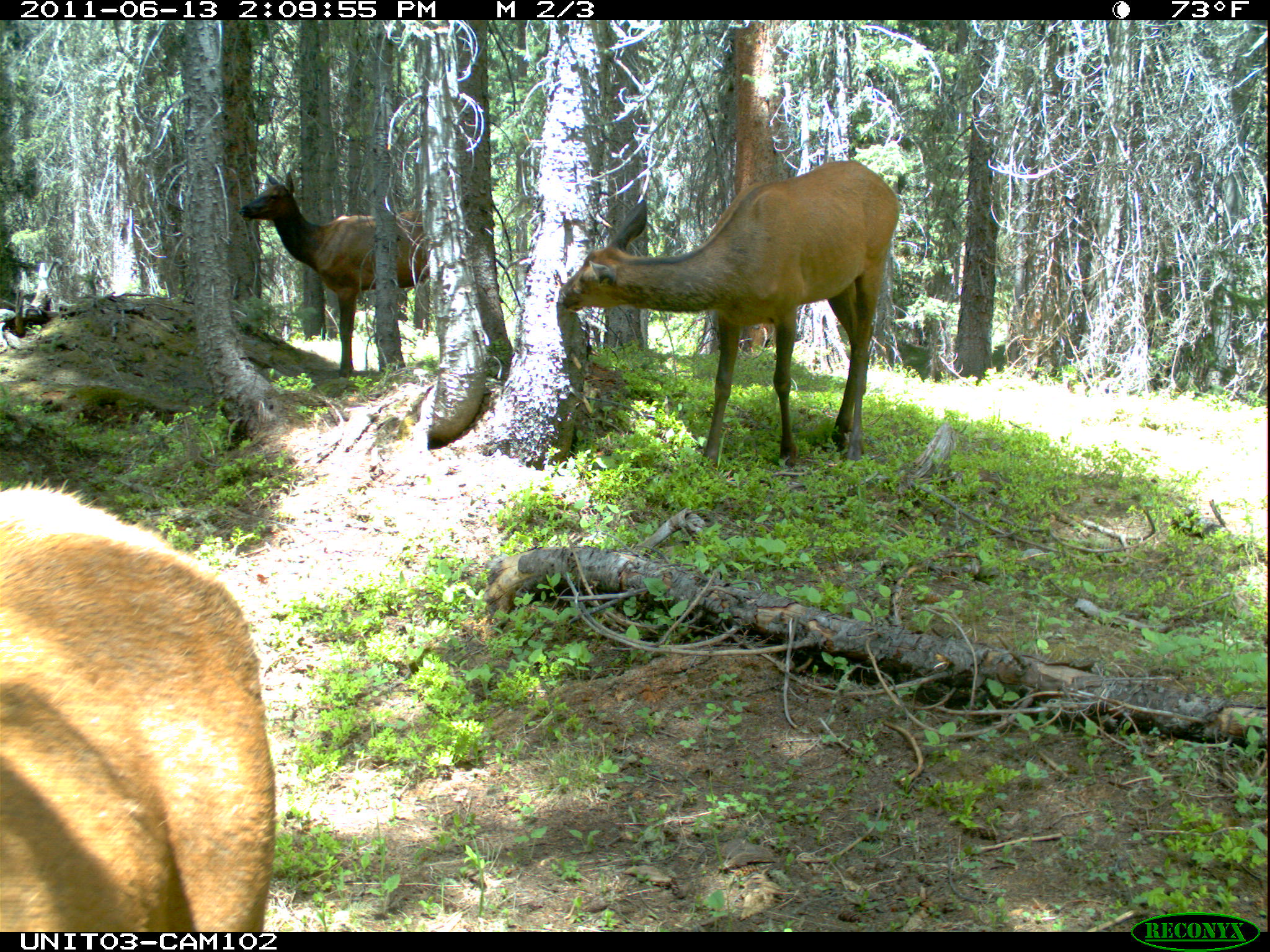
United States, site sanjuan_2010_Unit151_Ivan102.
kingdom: Animalia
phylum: Chordata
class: Mammalia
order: Artiodactyla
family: Cervidae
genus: Cervus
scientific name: Cervus elaphus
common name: red deer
Cervus elaphus (red deer).